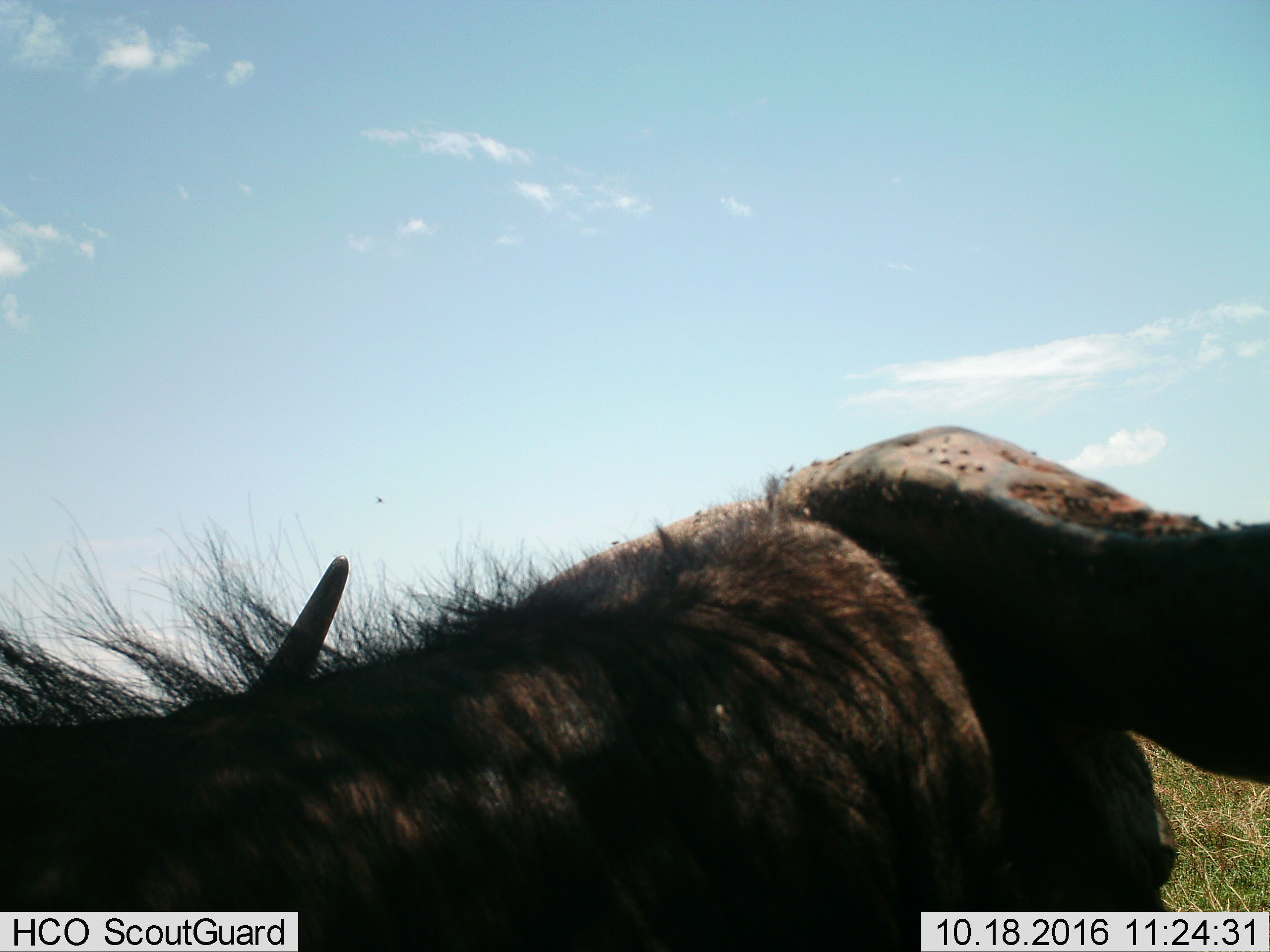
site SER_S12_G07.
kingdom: Animalia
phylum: Chordata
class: Mammalia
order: Artiodactyla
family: Bovidae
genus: Syncerus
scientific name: Syncerus caffer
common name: african buffalo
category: buffalo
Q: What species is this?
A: Buffalo (african buffalo) (Syncerus caffer).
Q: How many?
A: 1.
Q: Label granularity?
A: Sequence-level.